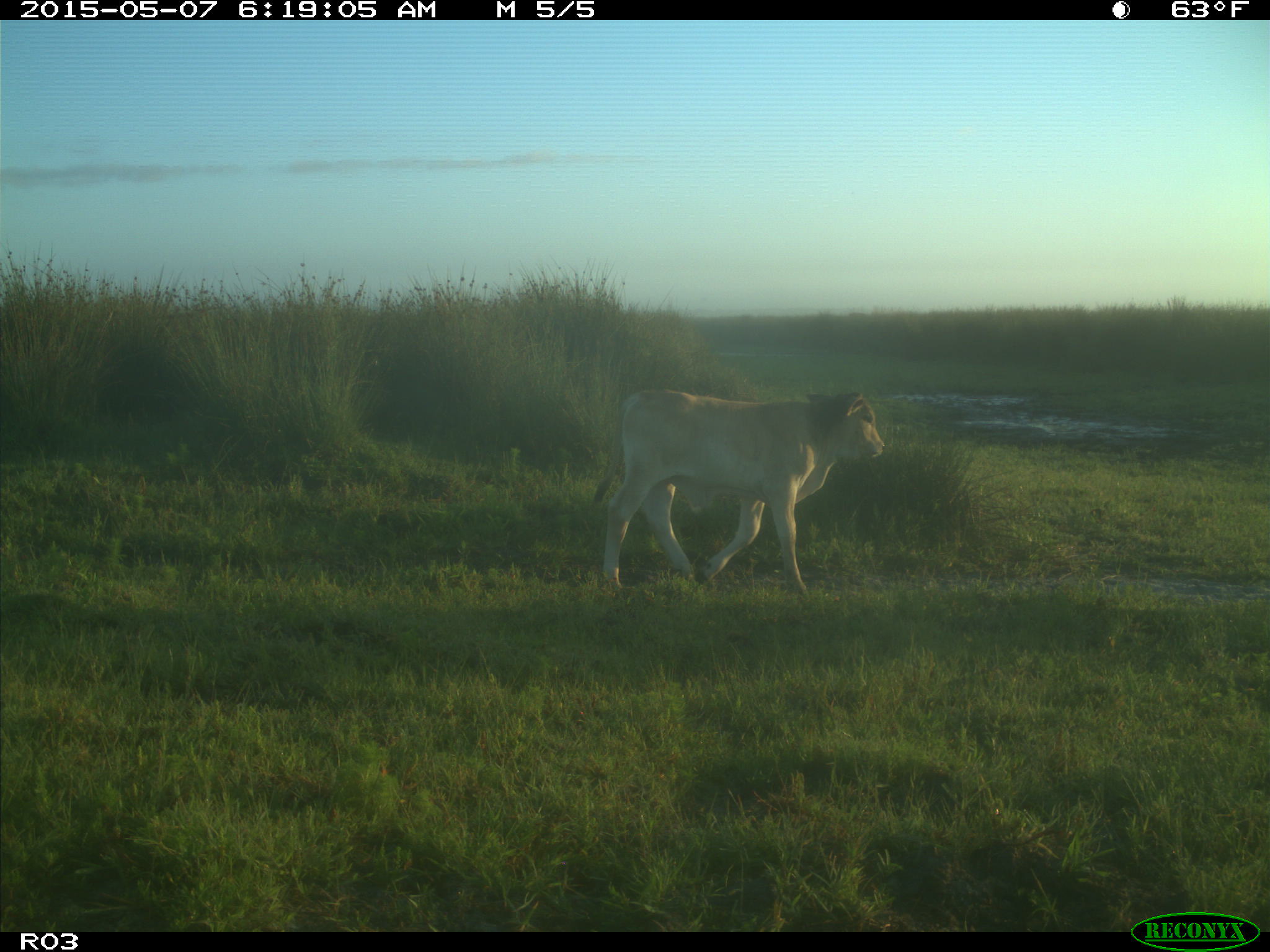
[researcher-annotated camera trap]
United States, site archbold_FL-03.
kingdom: Animalia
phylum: Chordata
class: Mammalia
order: Artiodactyla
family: Bovidae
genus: Bos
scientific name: Bos taurus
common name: domestic cow